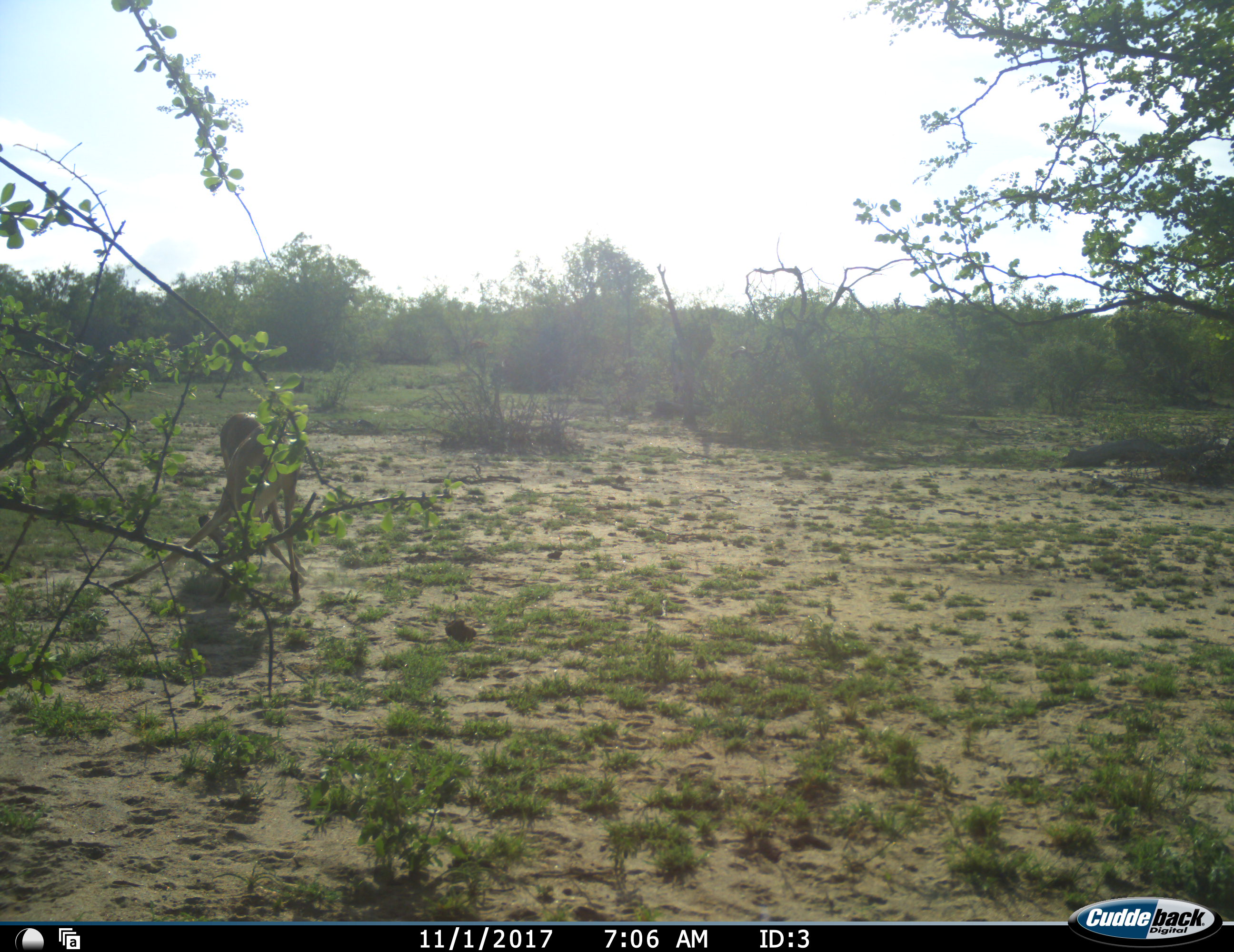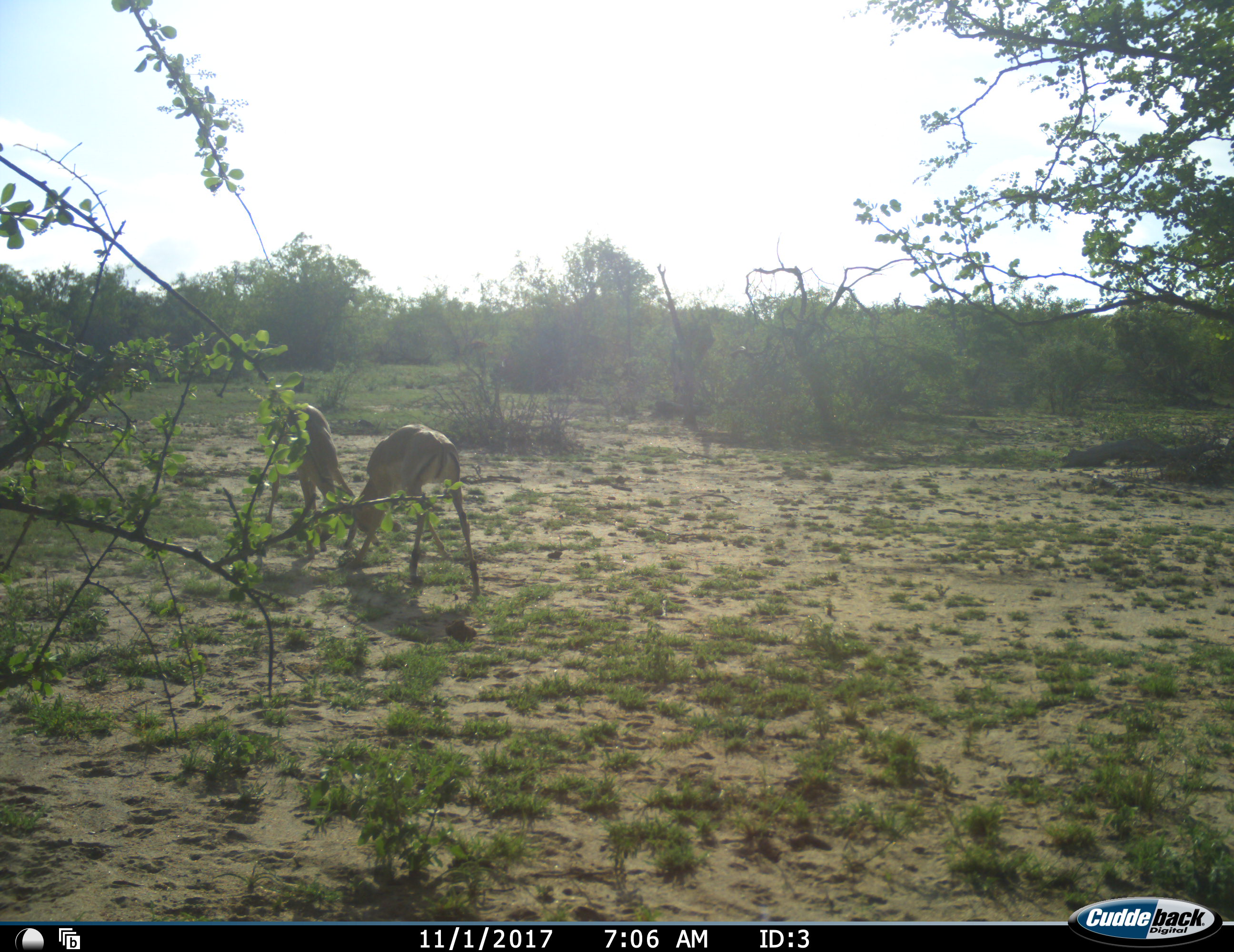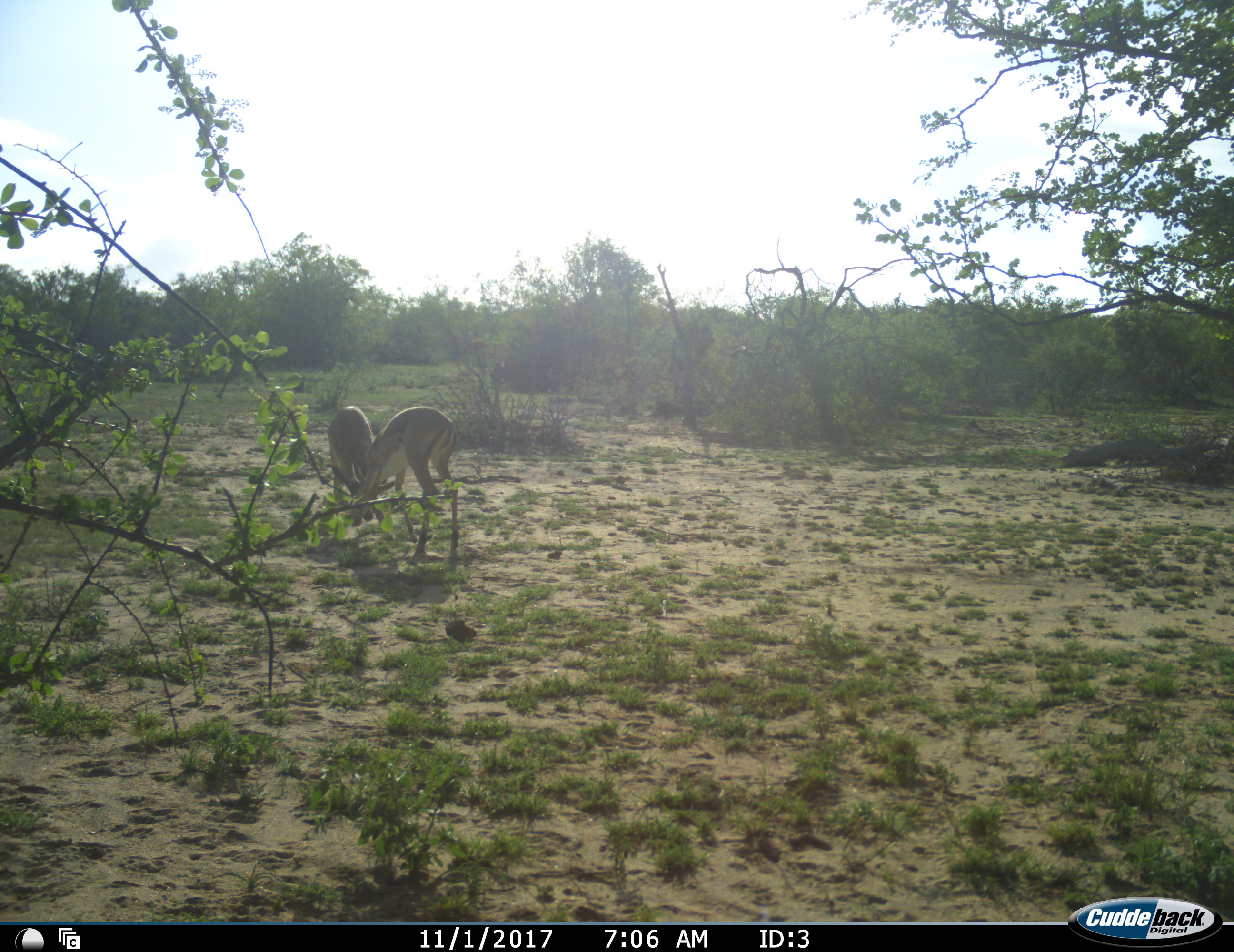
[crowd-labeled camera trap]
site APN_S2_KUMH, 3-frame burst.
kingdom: Animalia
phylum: Chordata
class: Mammalia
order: Artiodactyla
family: Bovidae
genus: Aepyceros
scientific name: Aepyceros melampus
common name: impala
Impala (Aepyceros melampus), count 2. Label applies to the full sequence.